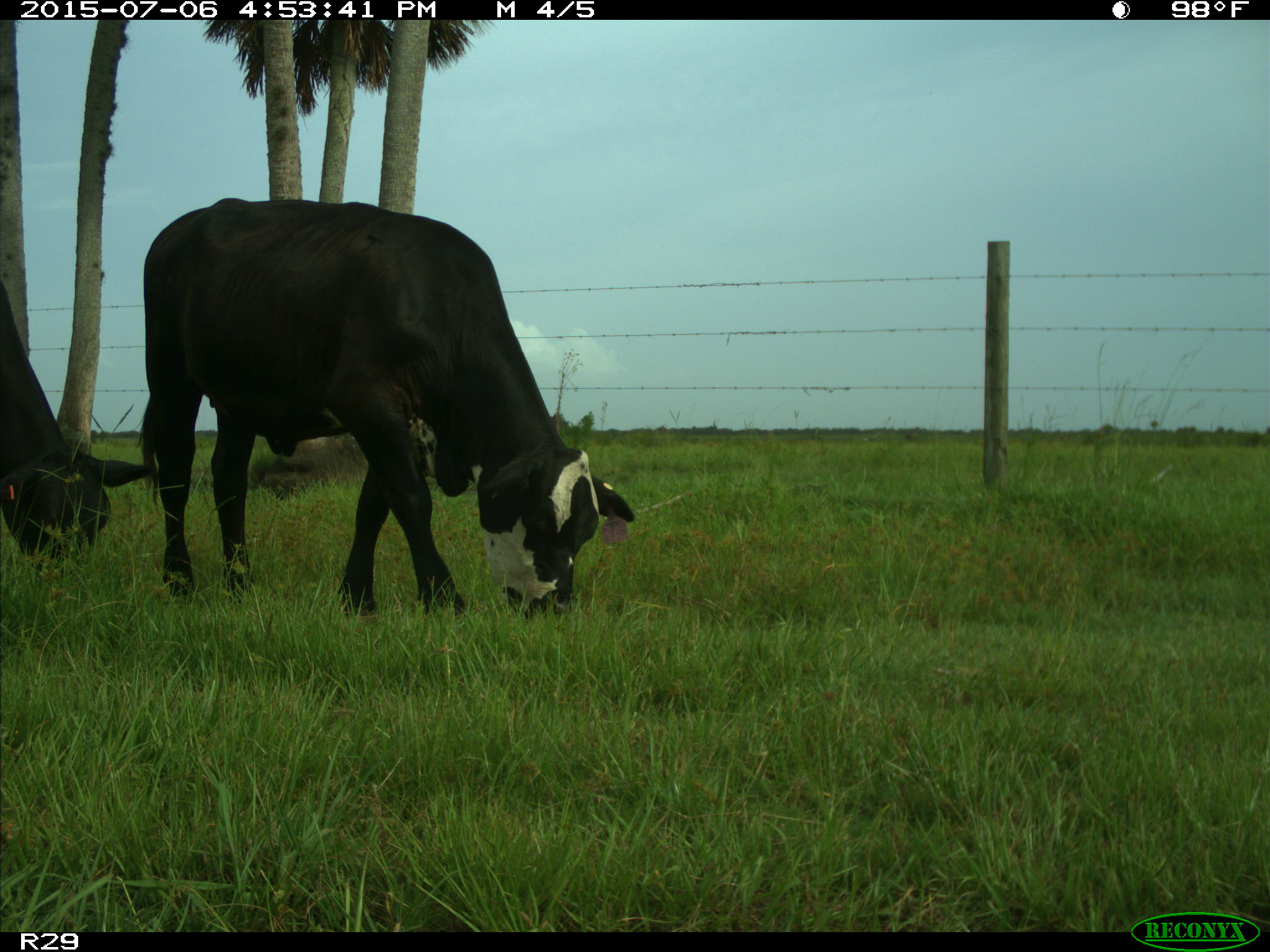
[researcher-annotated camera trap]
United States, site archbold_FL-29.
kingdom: Animalia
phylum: Chordata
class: Mammalia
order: Artiodactyla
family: Bovidae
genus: Bos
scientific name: Bos taurus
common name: domestic cow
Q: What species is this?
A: Bos taurus (domestic cow).